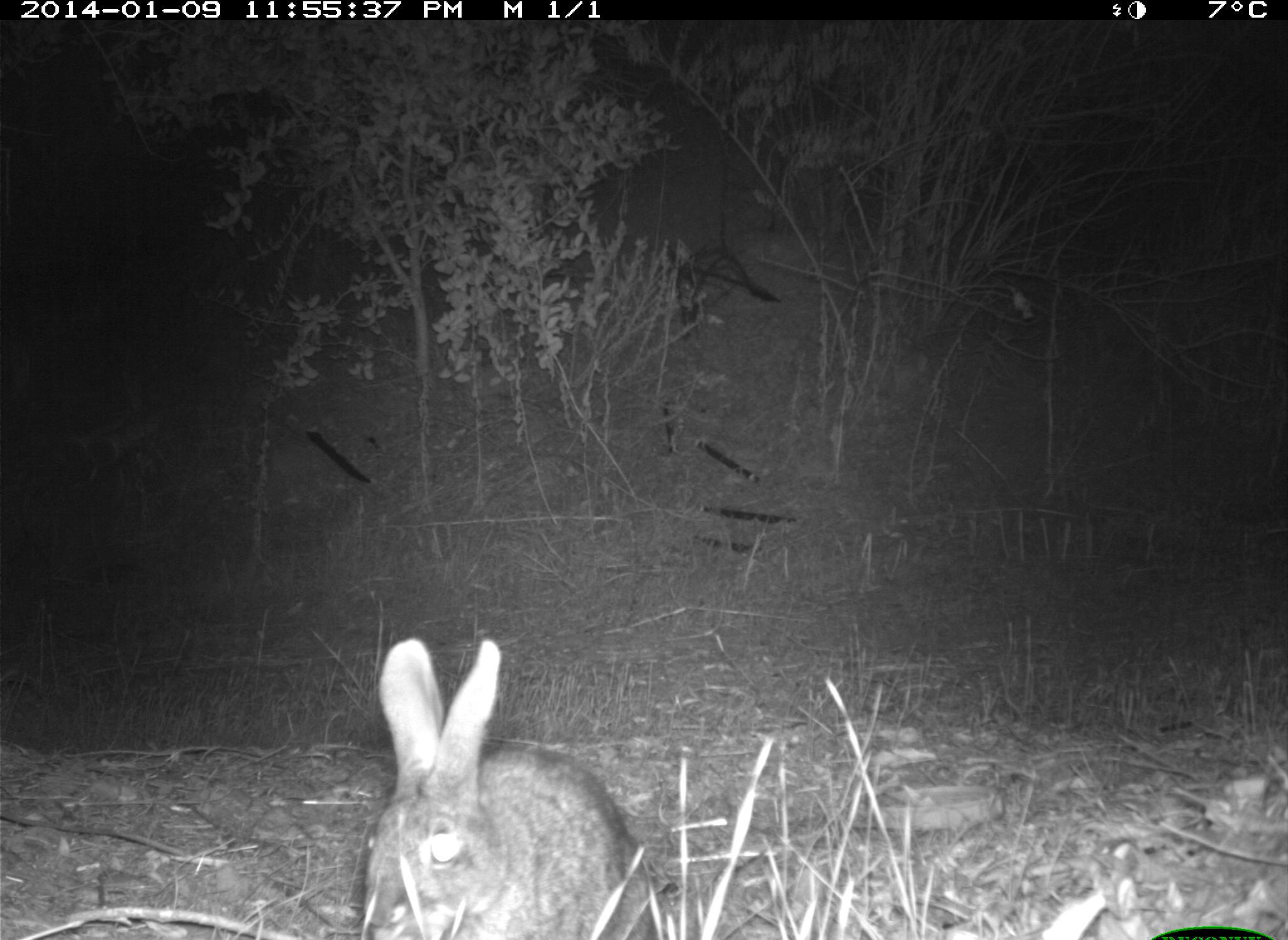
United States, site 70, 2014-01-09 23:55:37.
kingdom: Animalia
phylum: Chordata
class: Mammalia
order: Lagomorpha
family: Leporidae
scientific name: Leporidae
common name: rabbits and hares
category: rabbit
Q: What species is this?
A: Rabbit (rabbits and hares) (Leporidae).